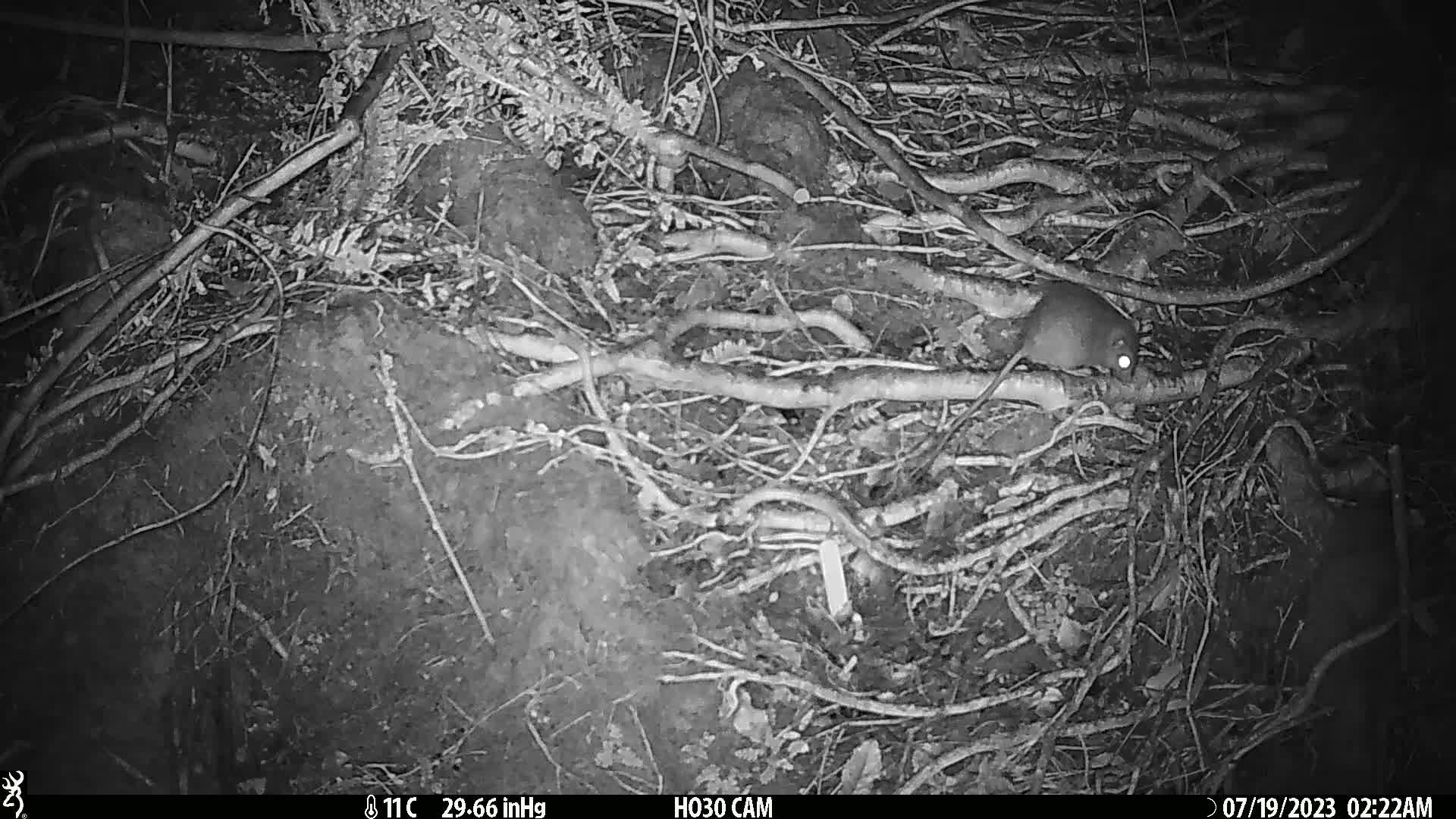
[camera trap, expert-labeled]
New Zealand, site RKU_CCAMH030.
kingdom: Animalia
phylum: Chordata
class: Mammalia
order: Rodentia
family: Muridae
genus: Rattus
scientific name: Rattus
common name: rat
Rat (Rattus).